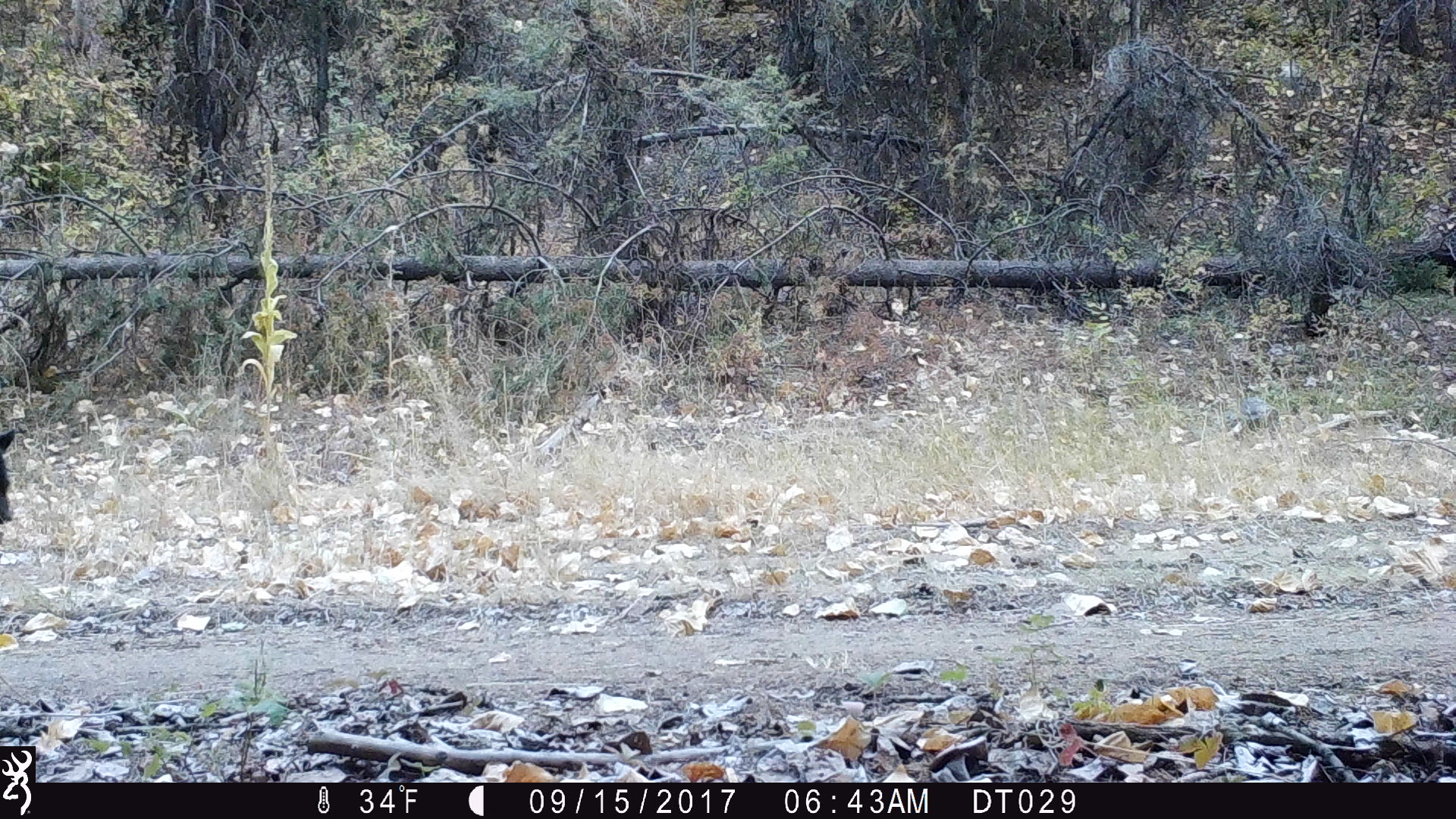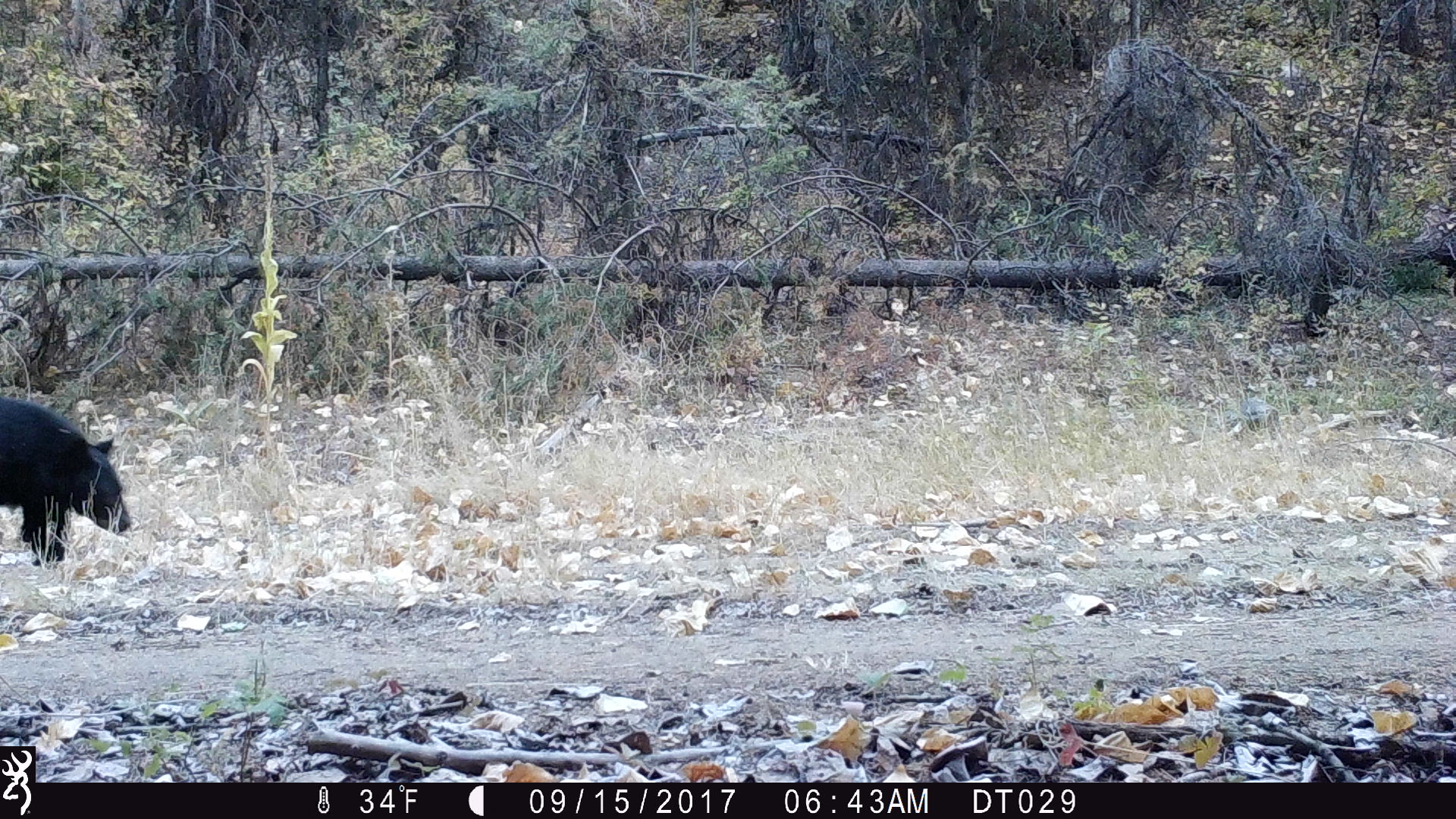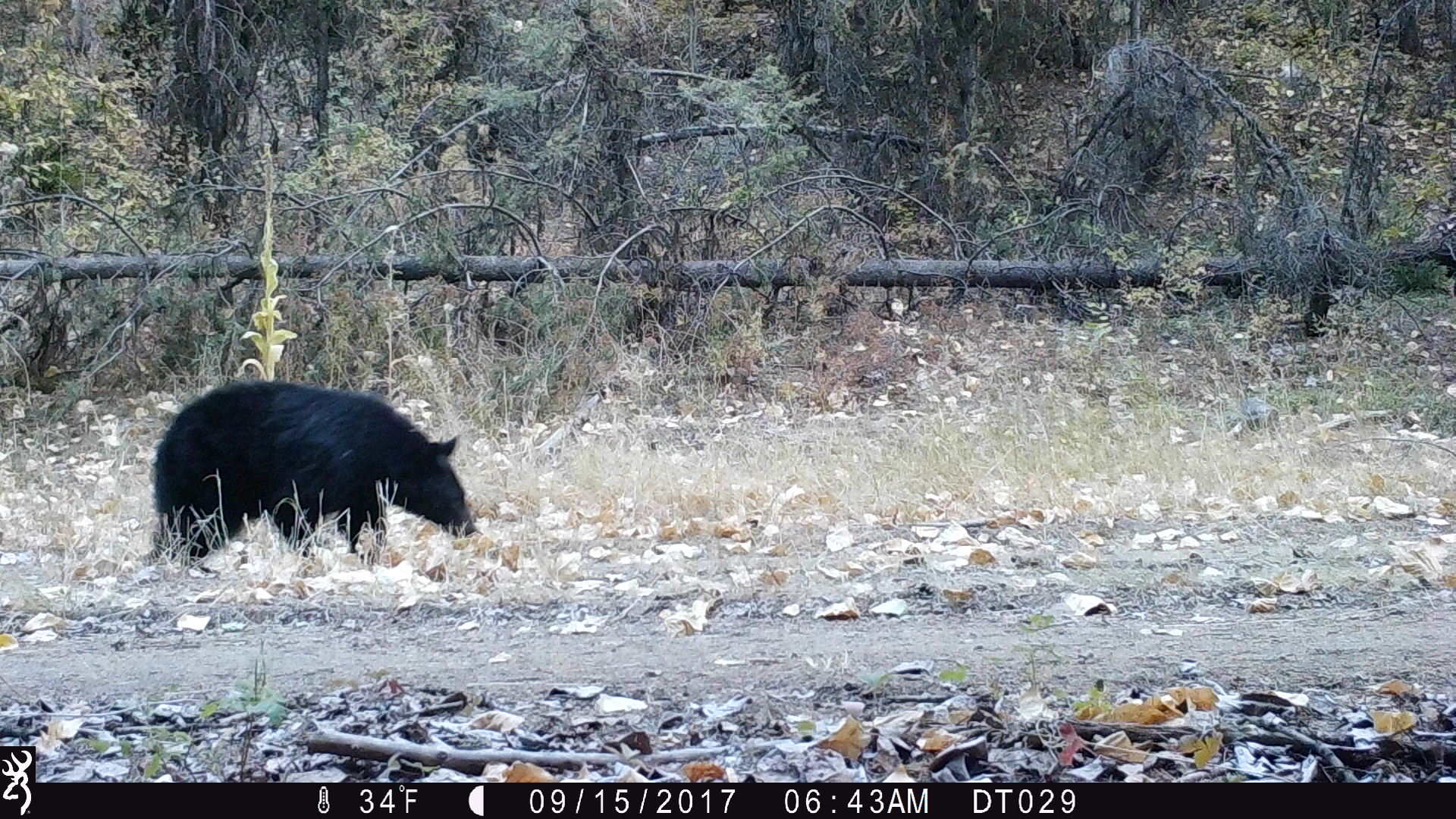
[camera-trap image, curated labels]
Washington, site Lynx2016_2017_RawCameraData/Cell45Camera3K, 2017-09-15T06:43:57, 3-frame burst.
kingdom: Animalia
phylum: Chordata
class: Mammalia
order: Carnivora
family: Ursidae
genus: Ursus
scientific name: Ursus americanus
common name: american black bear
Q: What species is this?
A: Ursus americanus (american black bear).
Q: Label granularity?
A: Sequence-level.